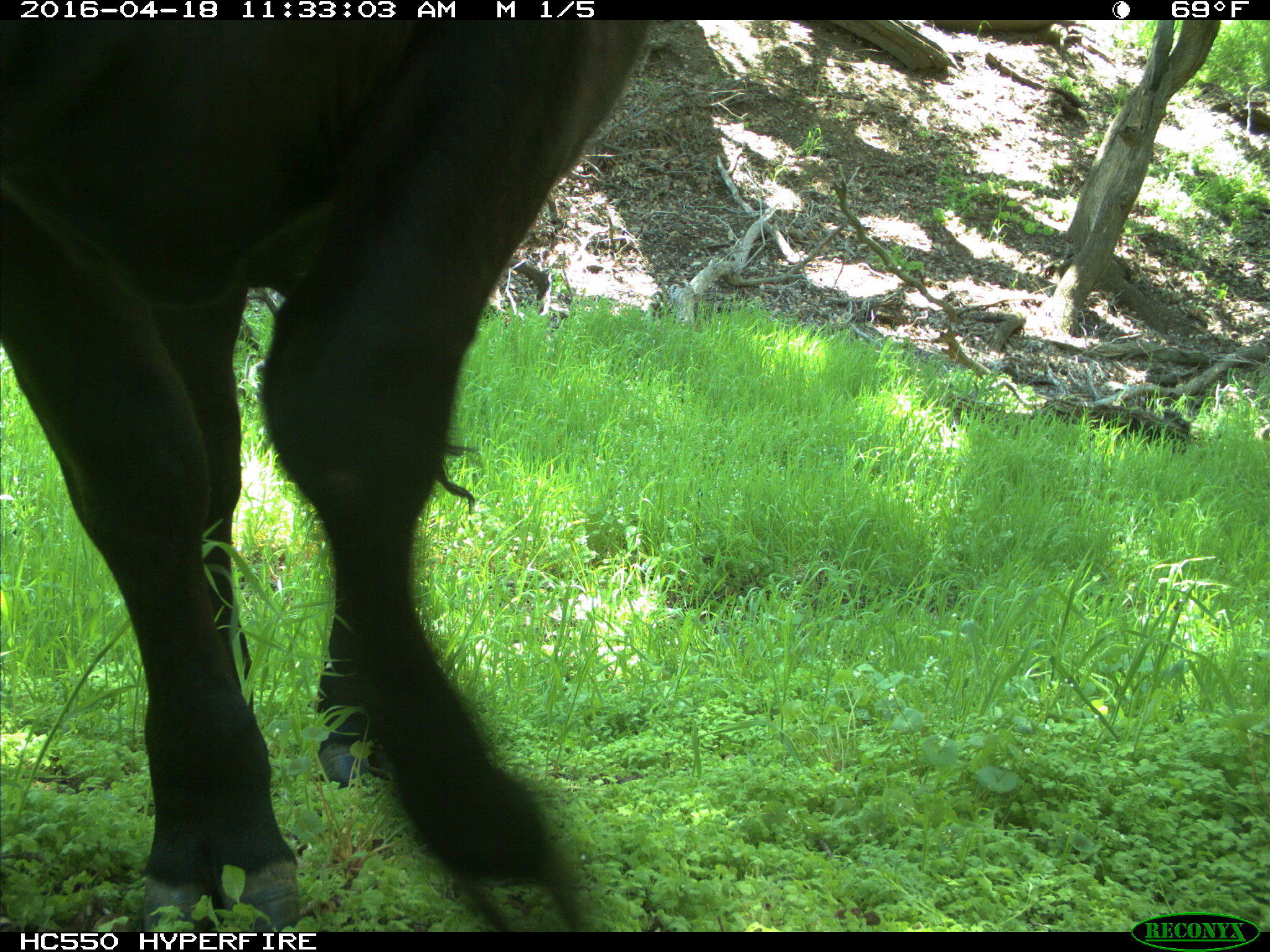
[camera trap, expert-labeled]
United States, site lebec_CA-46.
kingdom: Animalia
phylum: Chordata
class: Mammalia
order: Artiodactyla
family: Bovidae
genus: Bos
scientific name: Bos taurus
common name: domestic cow